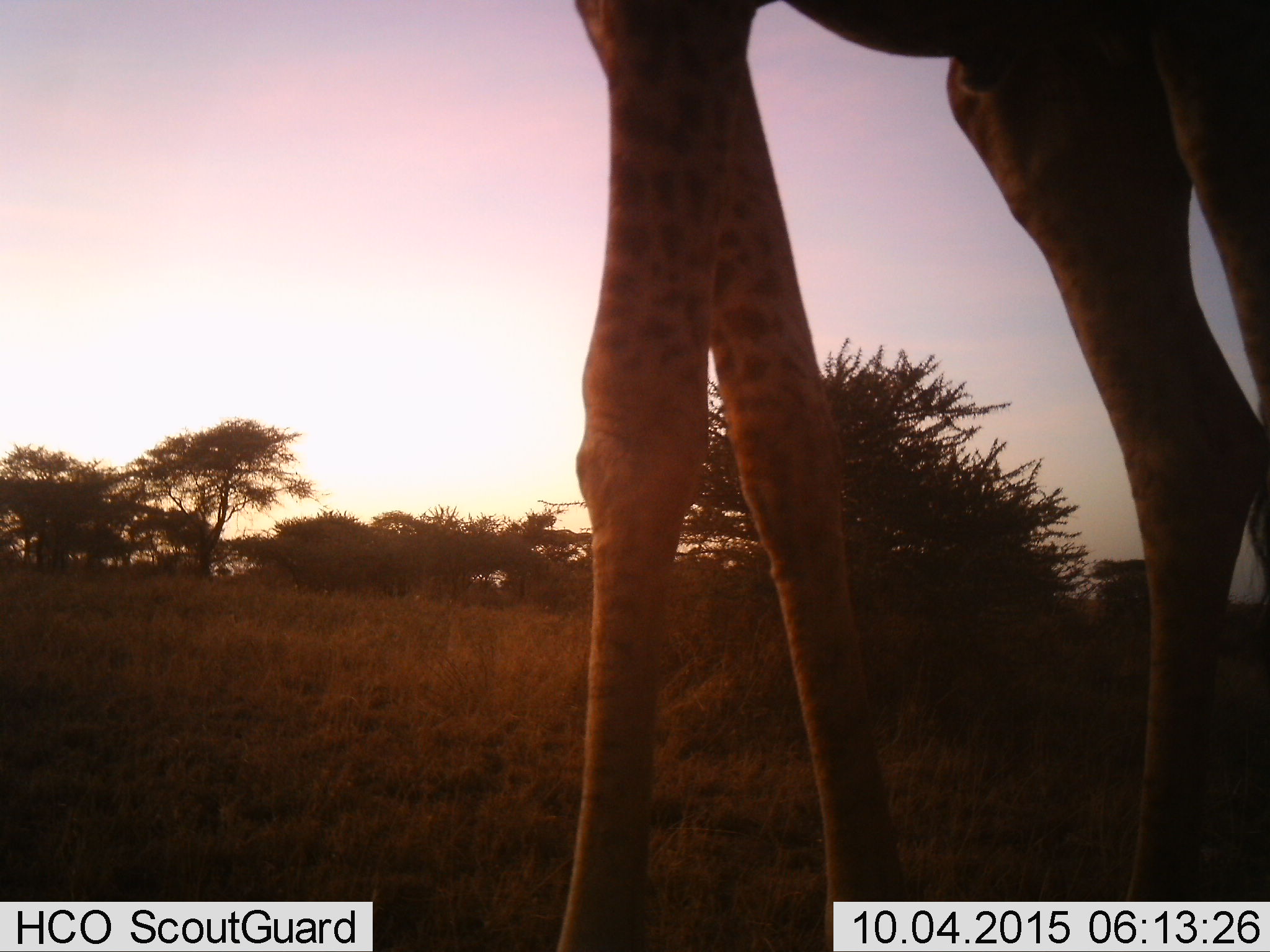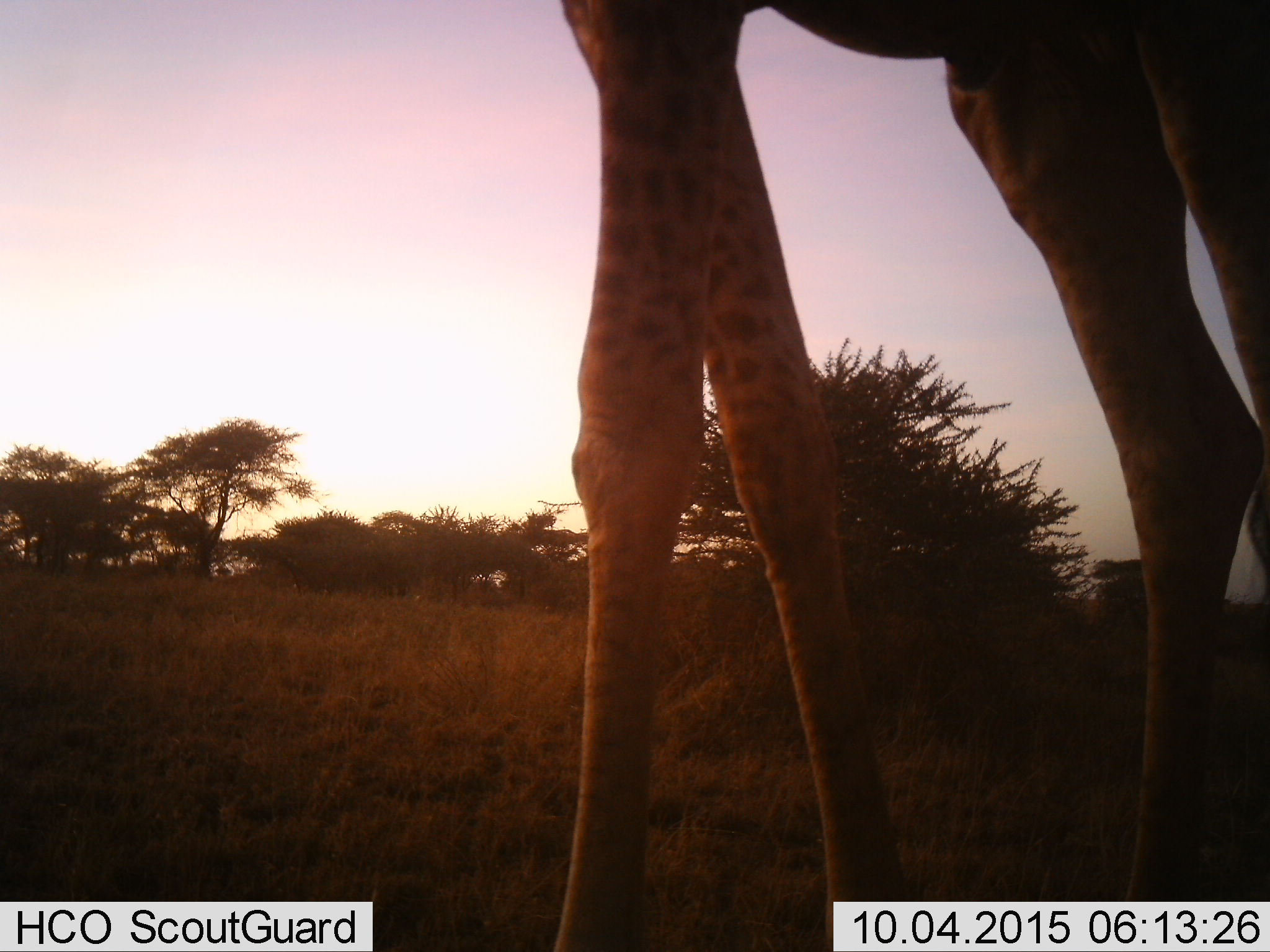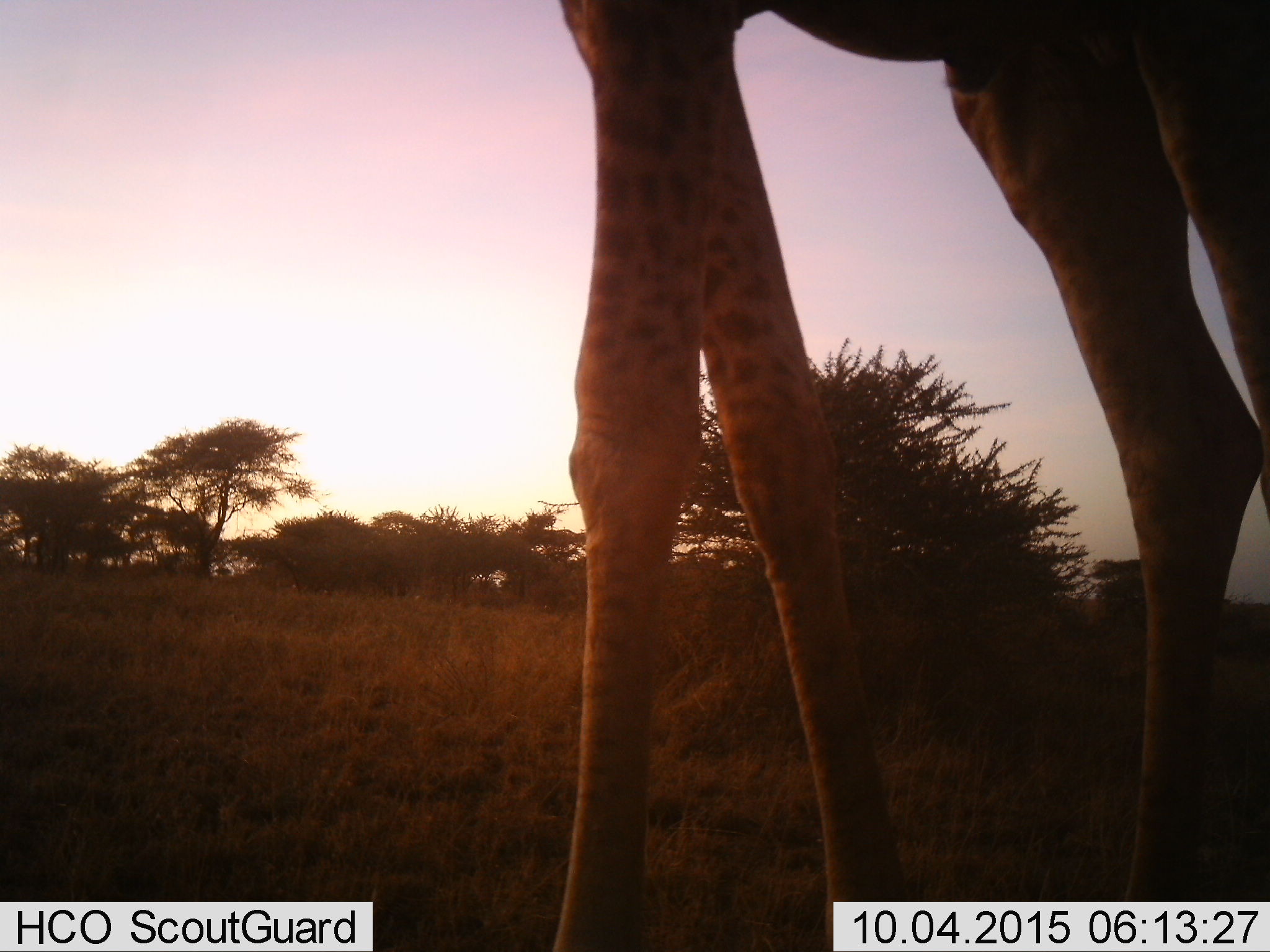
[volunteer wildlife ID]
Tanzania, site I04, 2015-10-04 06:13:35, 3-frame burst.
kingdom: Animalia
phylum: Chordata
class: Mammalia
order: Artiodactyla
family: Giraffidae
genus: Giraffa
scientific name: Giraffa camelopardalis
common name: giraffe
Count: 1.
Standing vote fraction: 90%.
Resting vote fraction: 0%.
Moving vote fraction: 10%.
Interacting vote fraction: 0%.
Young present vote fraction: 0%.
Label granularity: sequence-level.